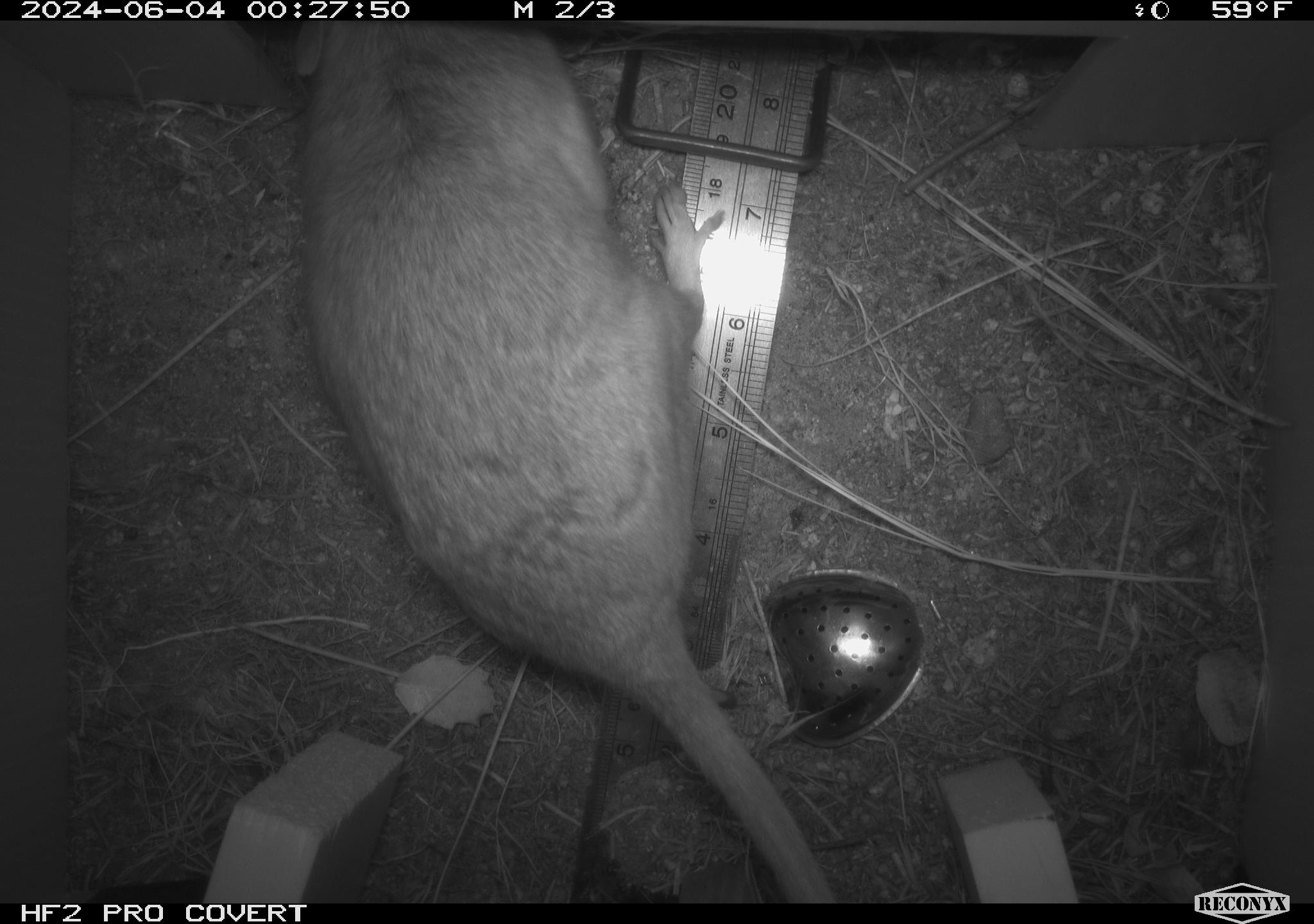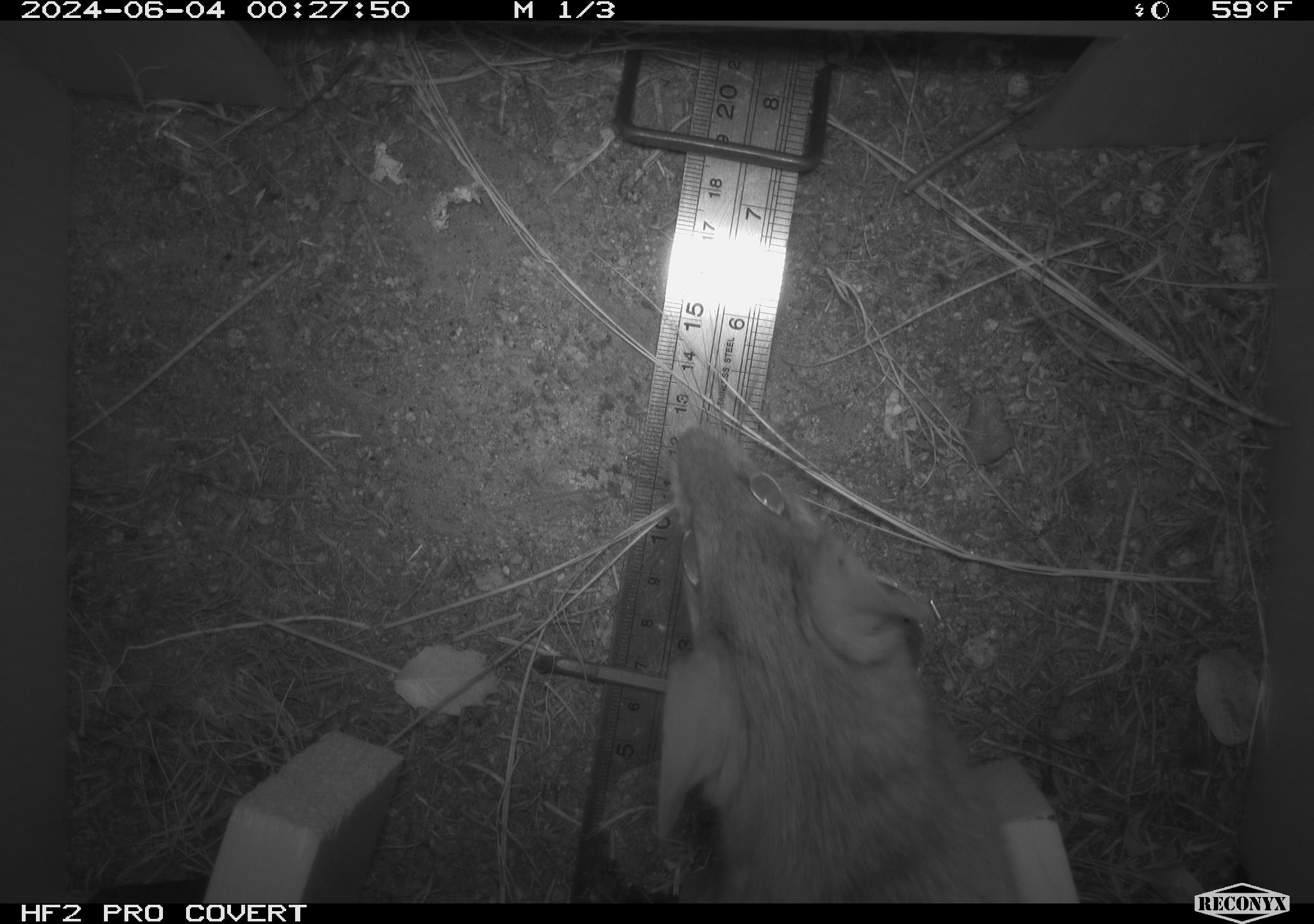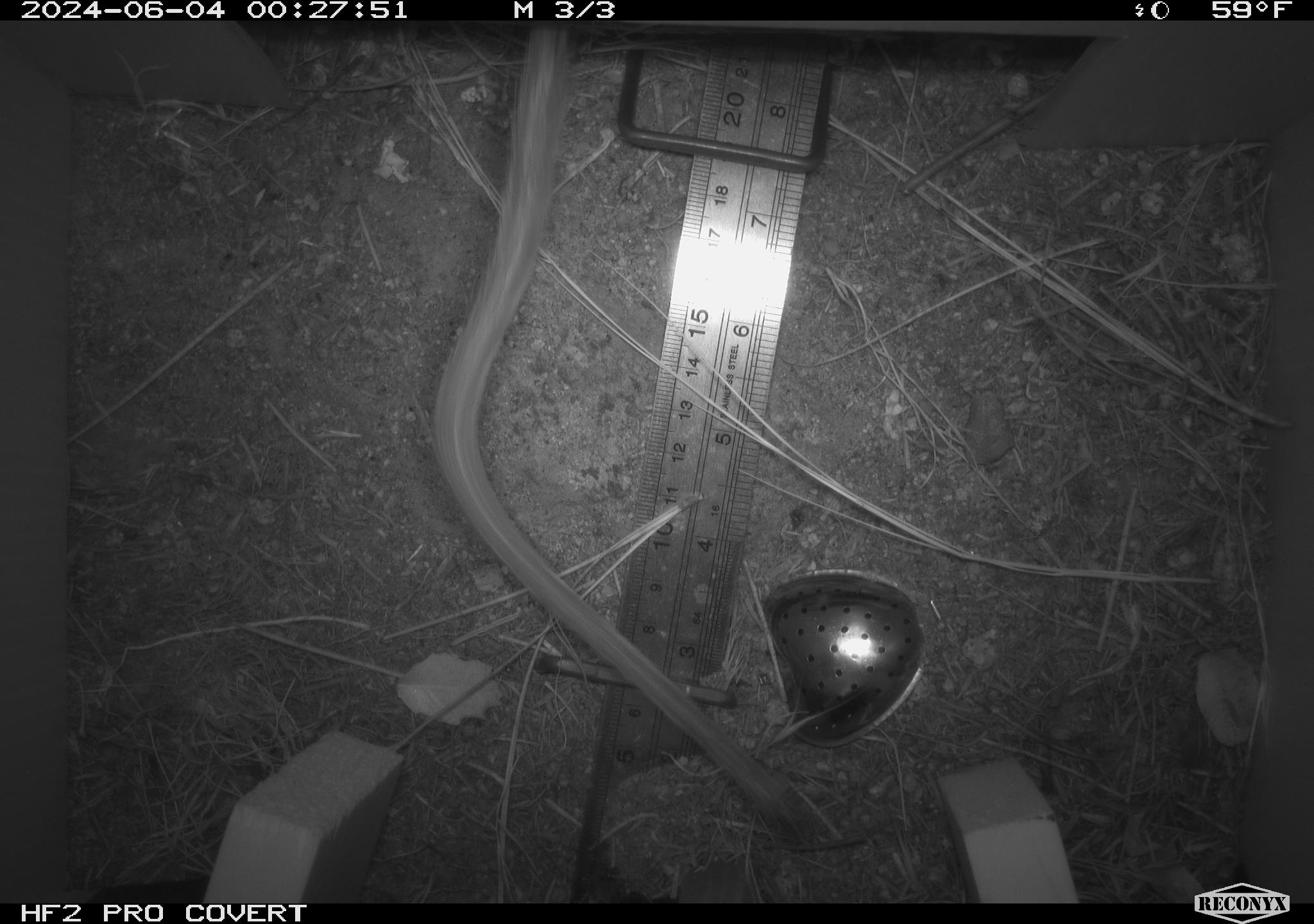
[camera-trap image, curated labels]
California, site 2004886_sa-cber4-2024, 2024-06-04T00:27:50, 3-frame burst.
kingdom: Animalia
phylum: Chordata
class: Mammalia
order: Rodentia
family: Cricetidae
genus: Neotoma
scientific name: Neotoma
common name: pack rat or woodrat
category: neotoma species